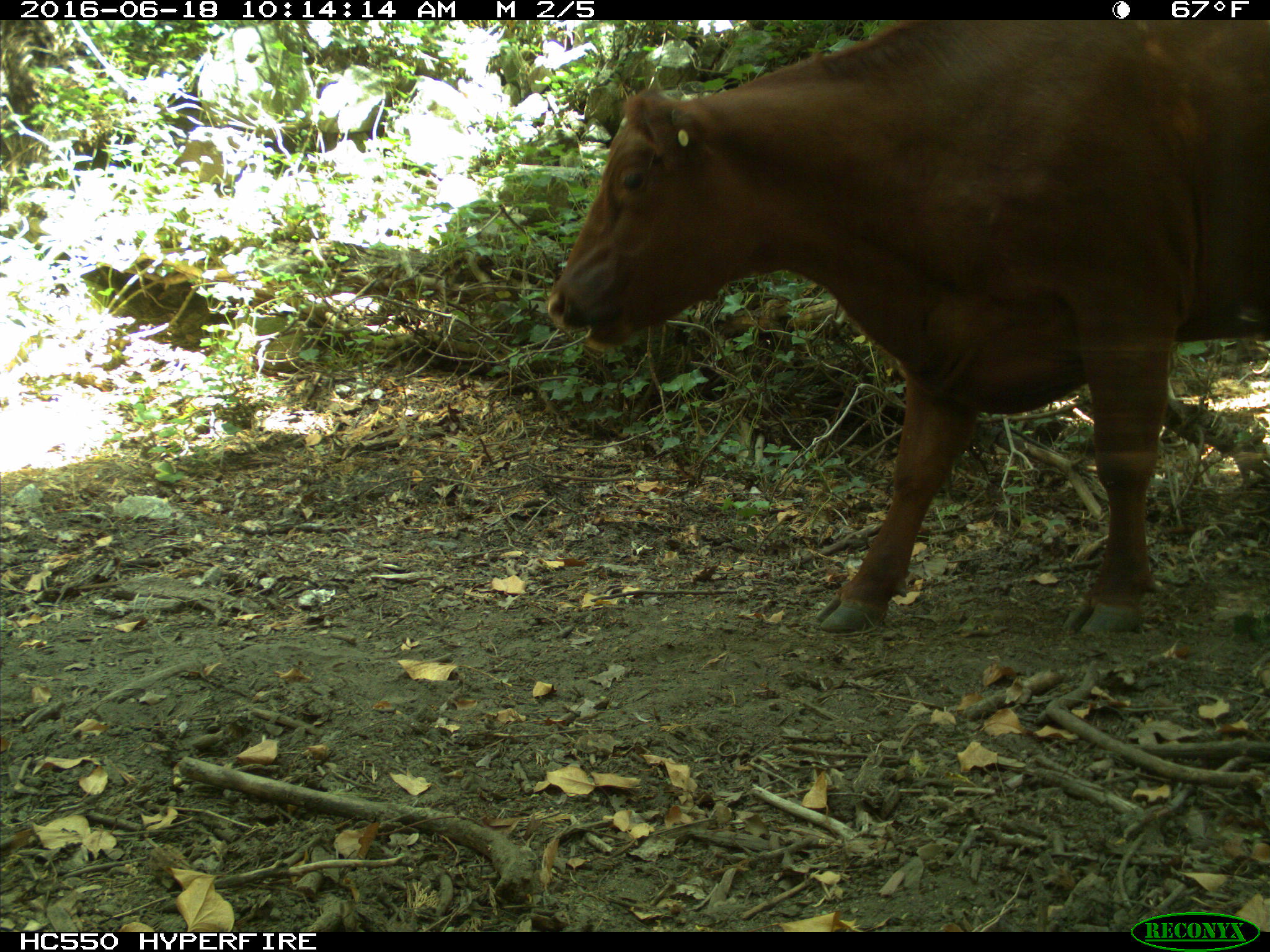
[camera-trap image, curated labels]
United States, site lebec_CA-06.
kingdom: Animalia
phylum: Chordata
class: Mammalia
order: Artiodactyla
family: Bovidae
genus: Bos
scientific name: Bos taurus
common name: domestic cow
Bos taurus (domestic cow).